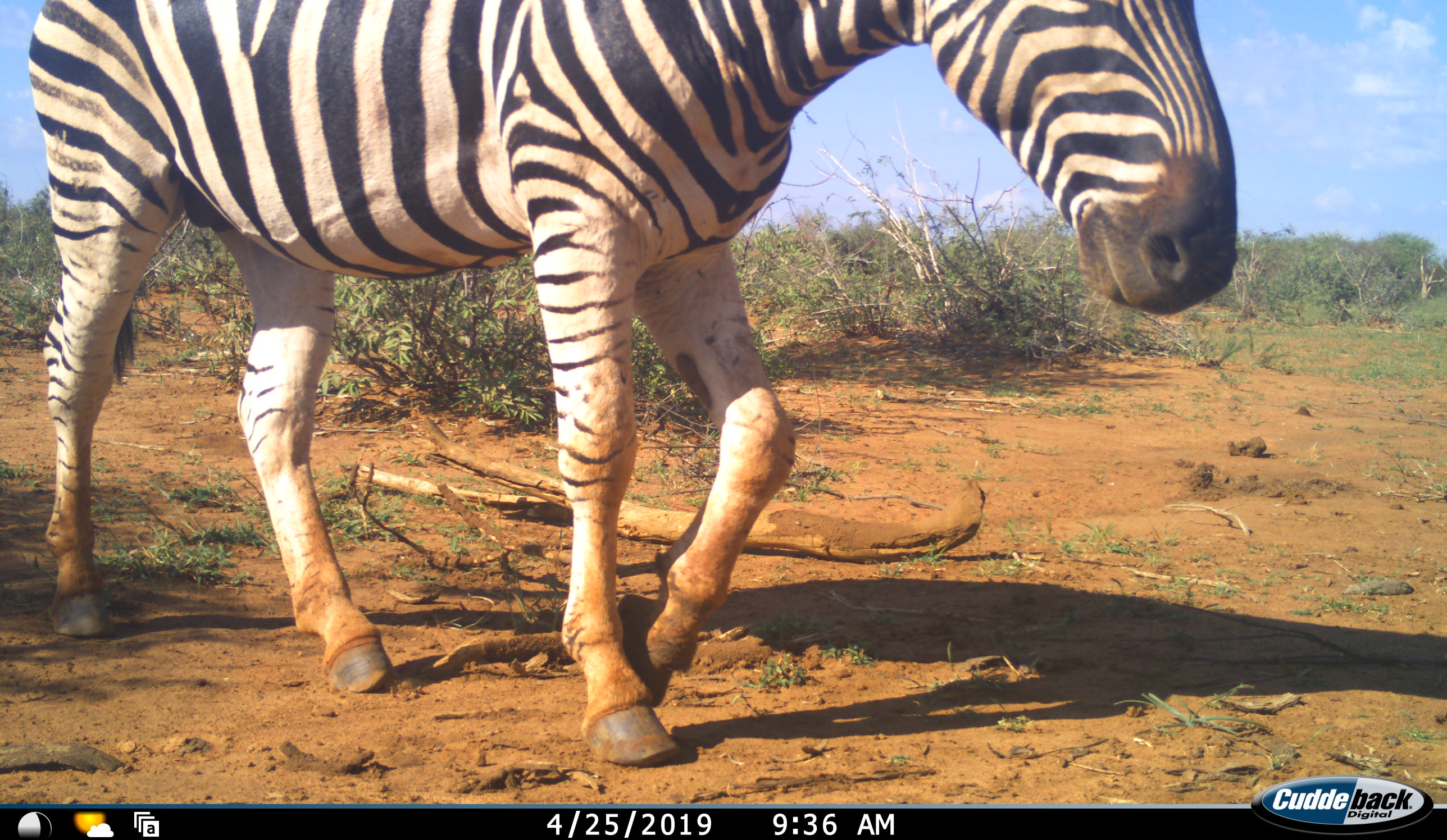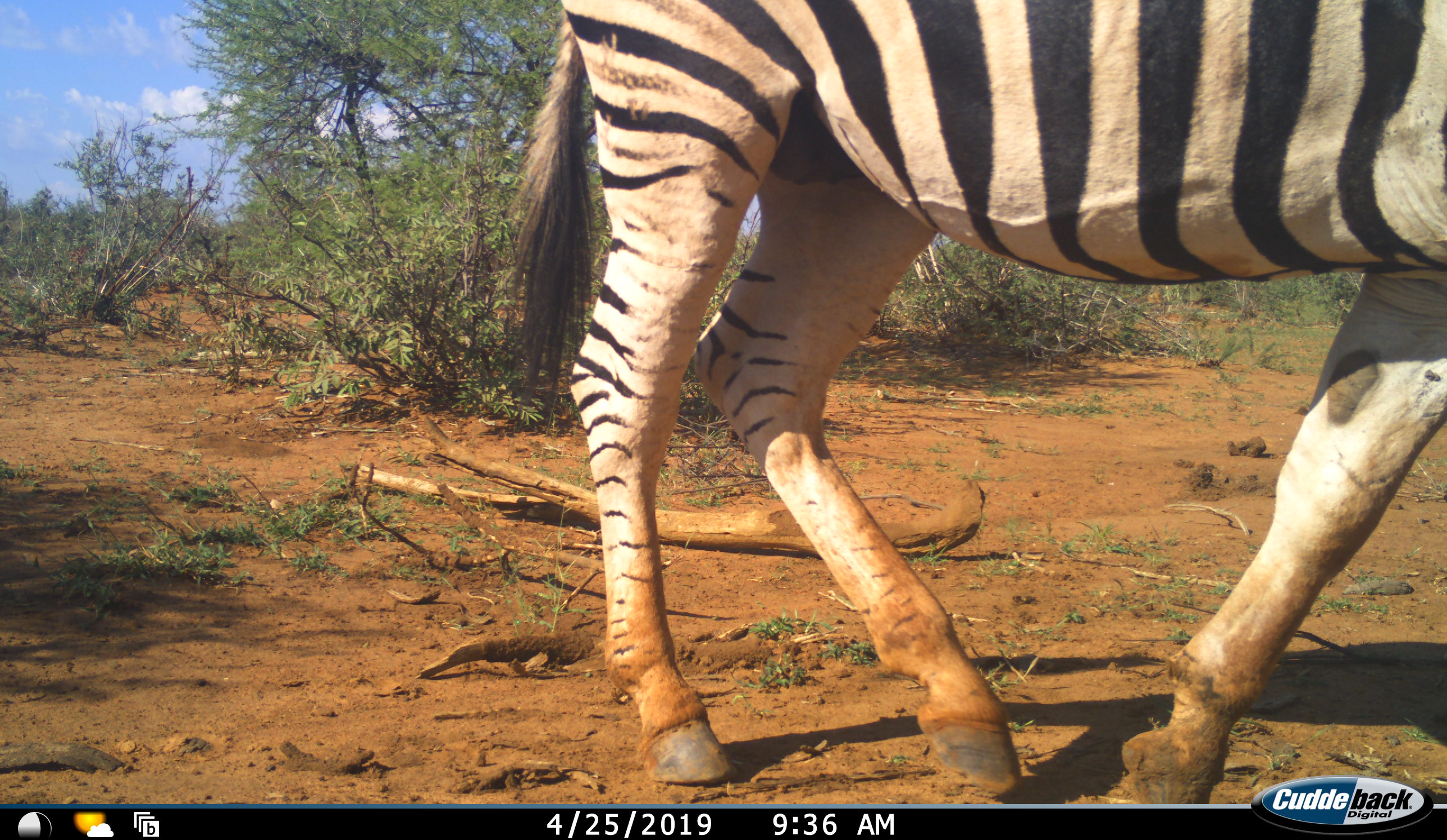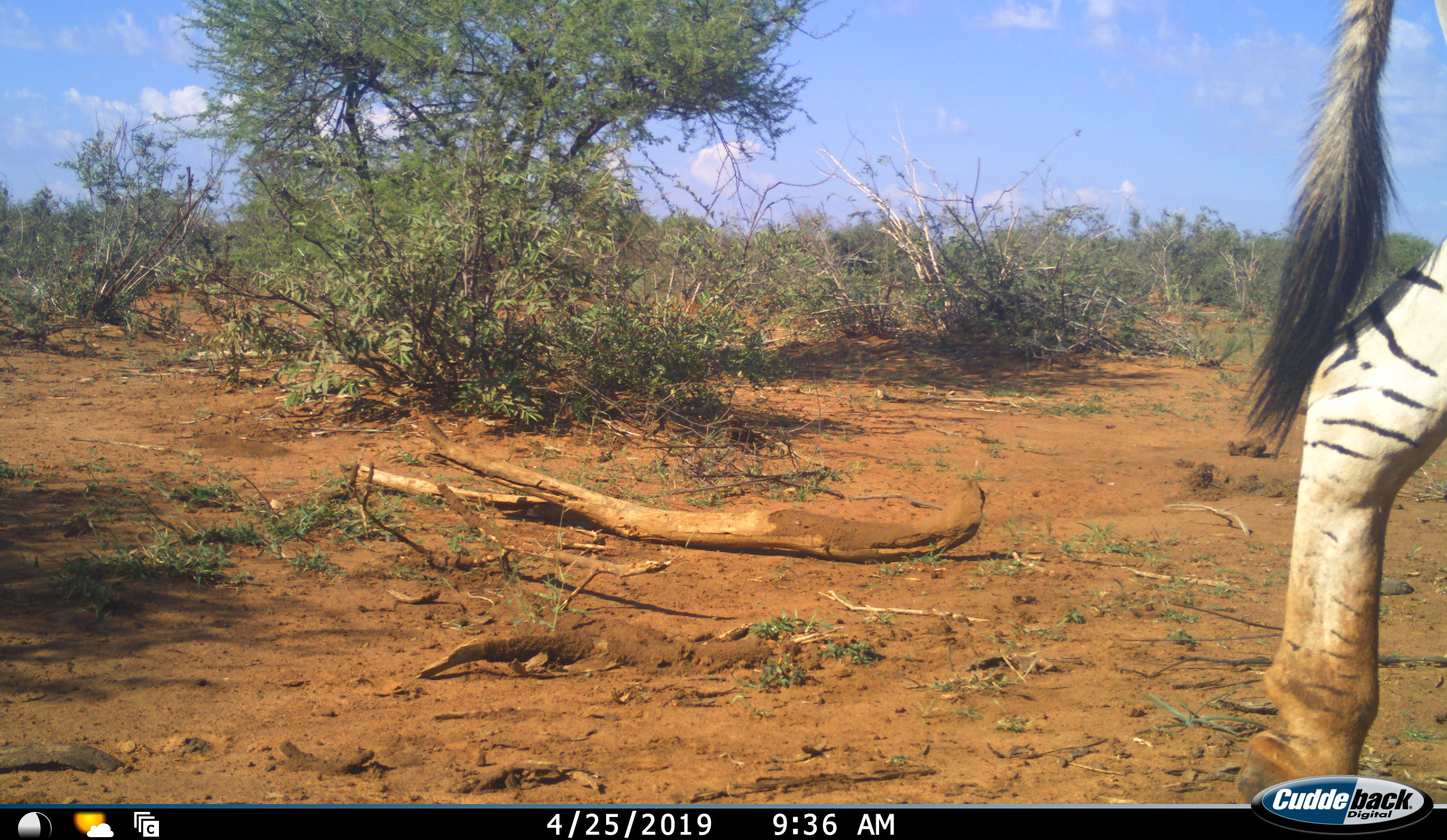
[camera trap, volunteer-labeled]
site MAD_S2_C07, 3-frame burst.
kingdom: Animalia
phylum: Chordata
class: Mammalia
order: Perissodactyla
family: Equidae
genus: Equus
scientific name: Equus quagga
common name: plains zebra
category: zebraplains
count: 1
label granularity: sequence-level